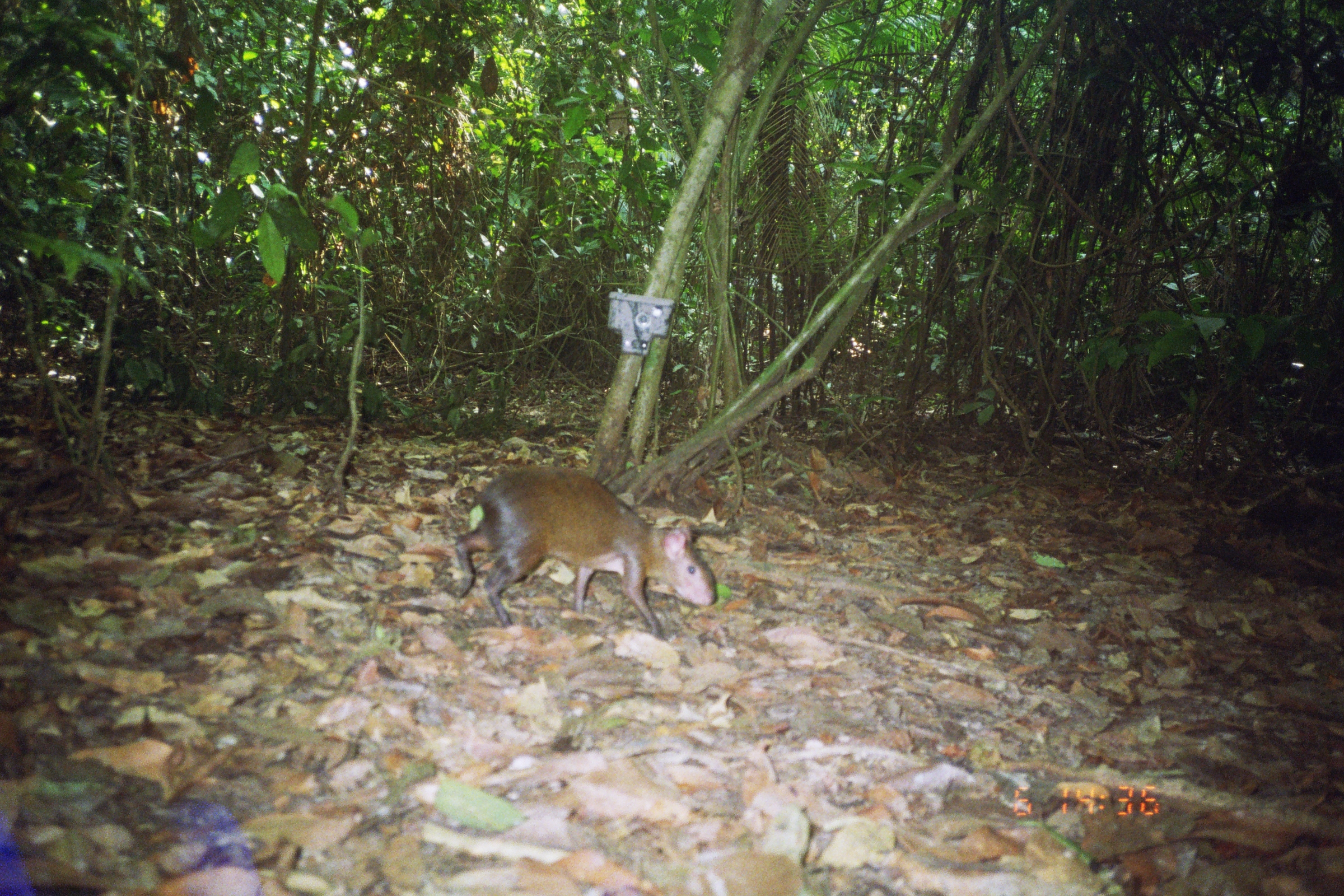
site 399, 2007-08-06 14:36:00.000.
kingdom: Animalia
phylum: Chordata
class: Mammalia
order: Rodentia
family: Dasyproctidae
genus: Dasyprocta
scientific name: Dasyprocta punctata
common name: central american agouti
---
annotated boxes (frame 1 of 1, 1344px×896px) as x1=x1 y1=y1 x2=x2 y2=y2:
dasyprocta punctata: x1=451 y1=464 x2=717 y2=641